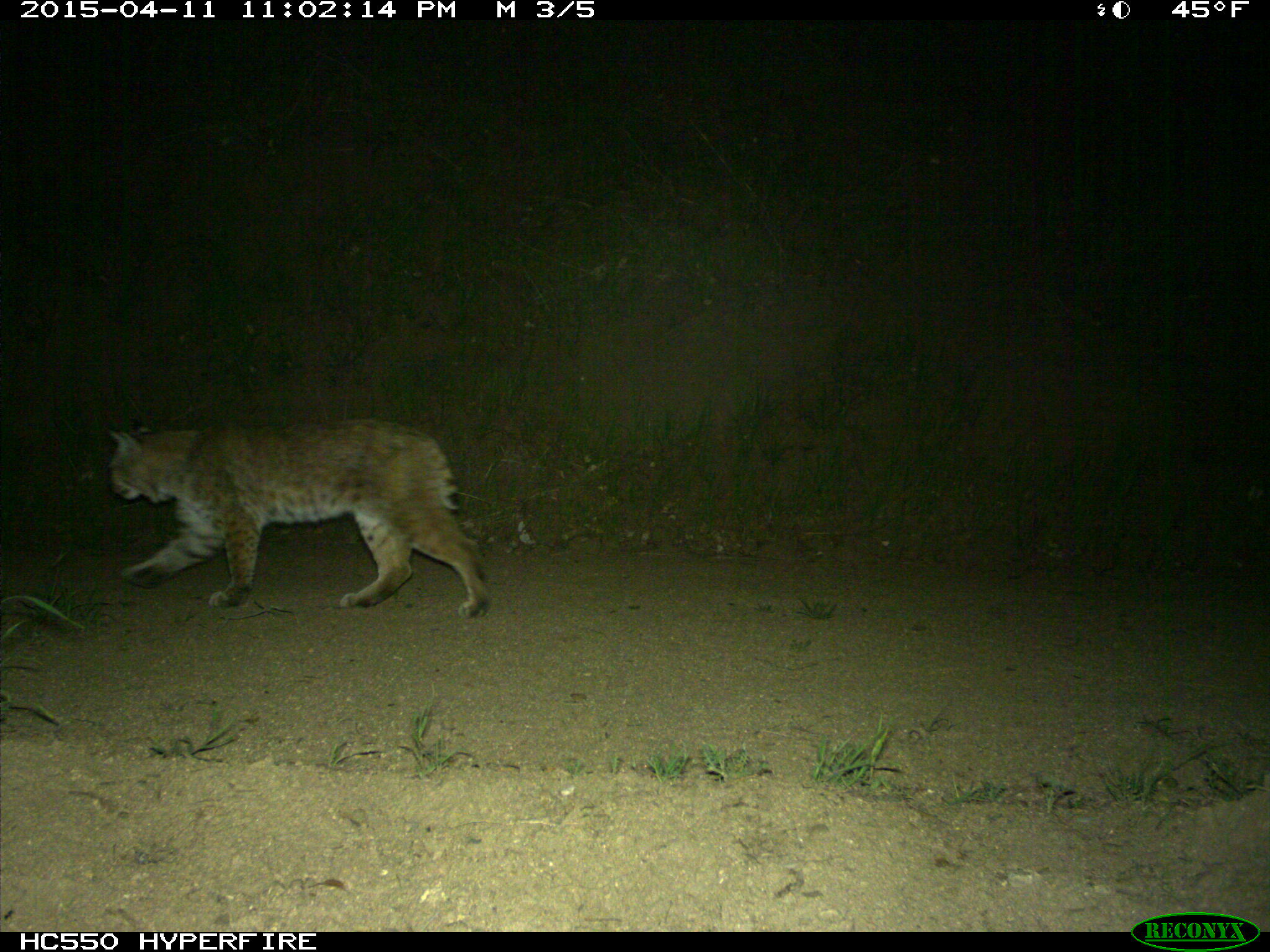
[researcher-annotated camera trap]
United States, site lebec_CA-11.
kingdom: Animalia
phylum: Chordata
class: Mammalia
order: Carnivora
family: Felidae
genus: Lynx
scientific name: Lynx rufus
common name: bobcat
Lynx rufus (bobcat).